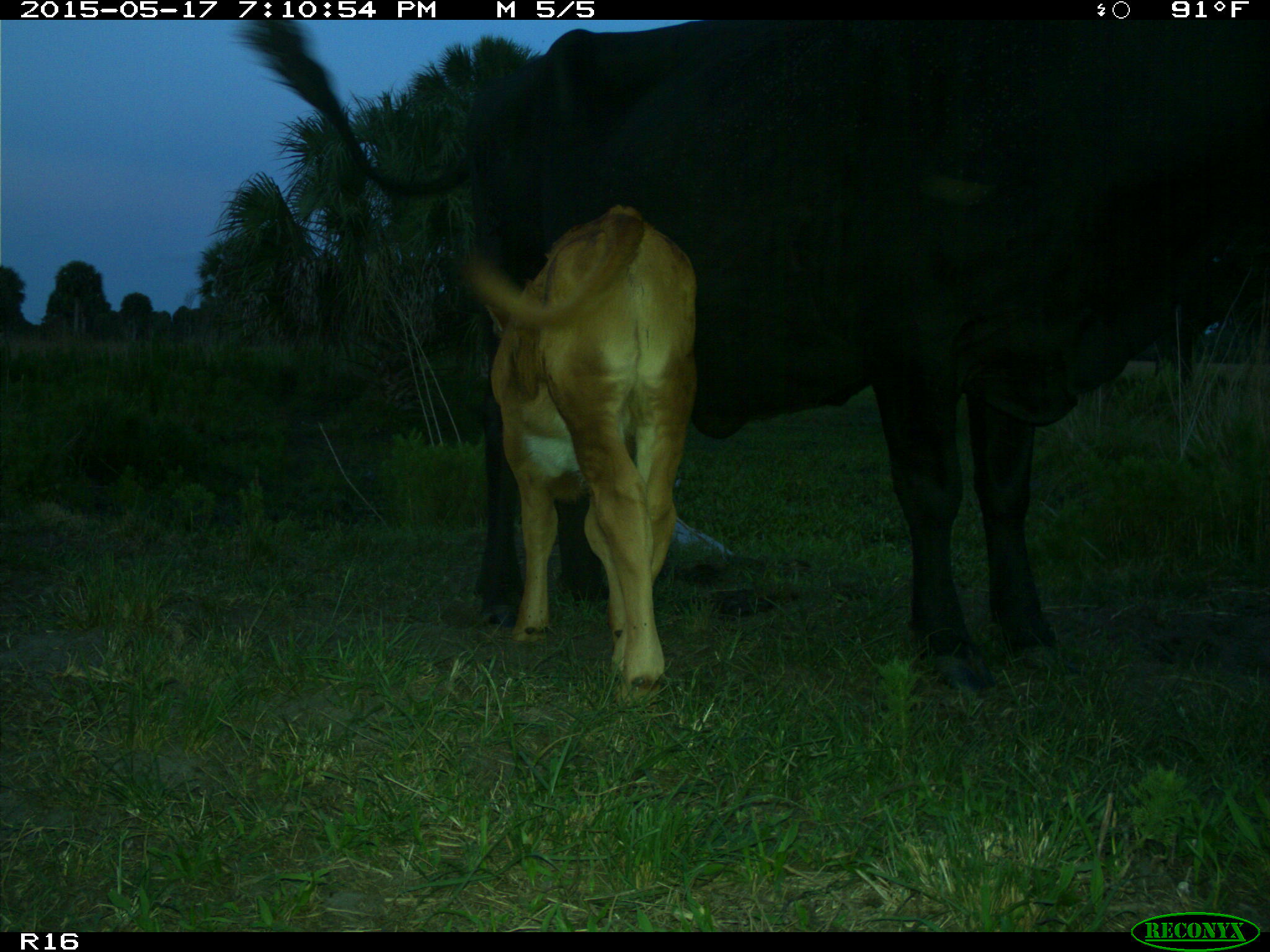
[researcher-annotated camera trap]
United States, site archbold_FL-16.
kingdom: Animalia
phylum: Chordata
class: Mammalia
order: Artiodactyla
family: Bovidae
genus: Bos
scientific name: Bos taurus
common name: domestic cow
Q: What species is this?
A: Bos taurus (domestic cow).